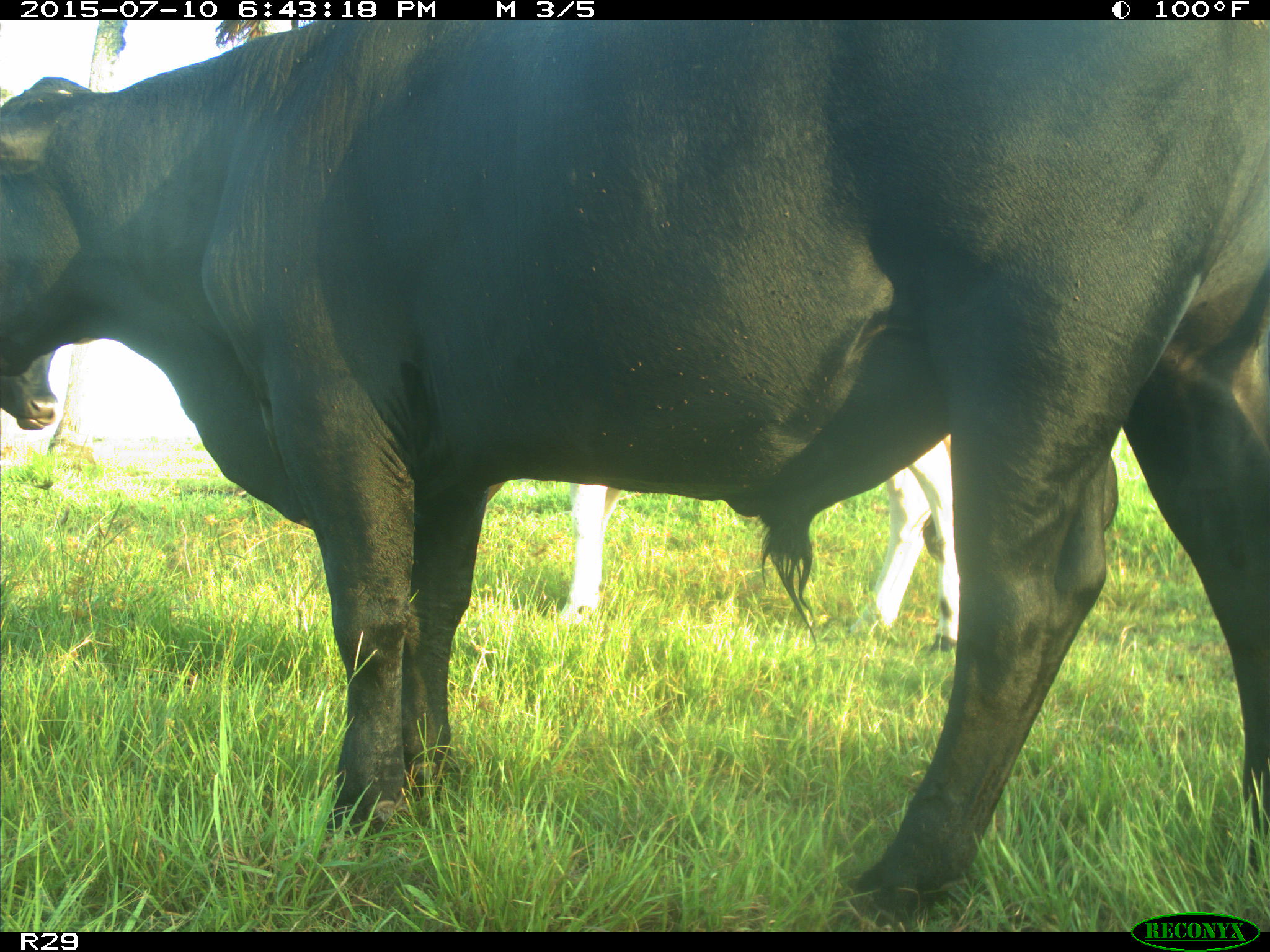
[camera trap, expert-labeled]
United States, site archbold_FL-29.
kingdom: Animalia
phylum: Chordata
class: Mammalia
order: Artiodactyla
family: Bovidae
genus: Bos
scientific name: Bos taurus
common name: domestic cow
Bos taurus (domestic cow).